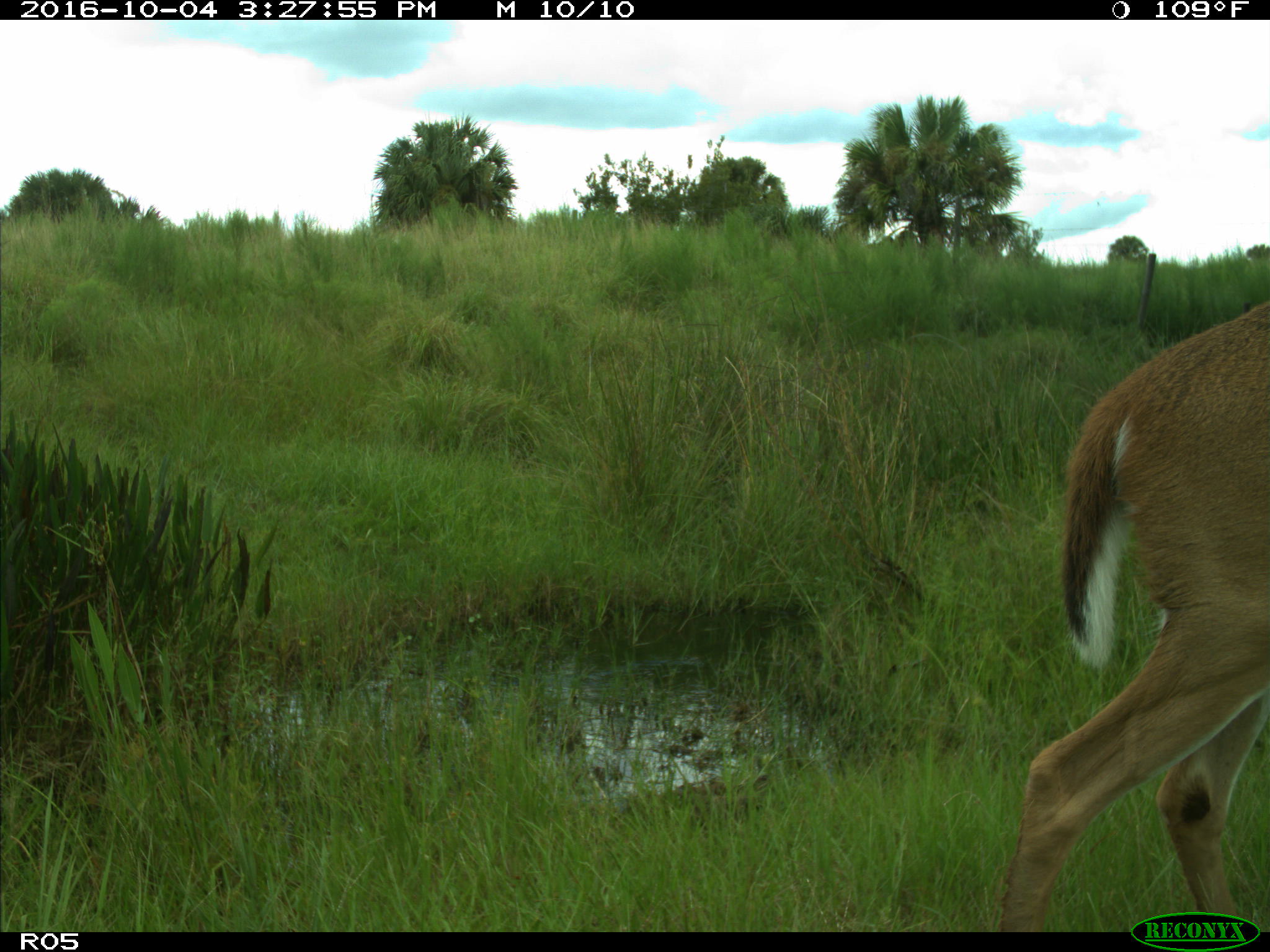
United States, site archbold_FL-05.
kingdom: Animalia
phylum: Chordata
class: Mammalia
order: Artiodactyla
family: Cervidae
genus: Odocoileus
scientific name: Odocoileus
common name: deer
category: unidentified deer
Unidentified deer (deer) (Odocoileus).